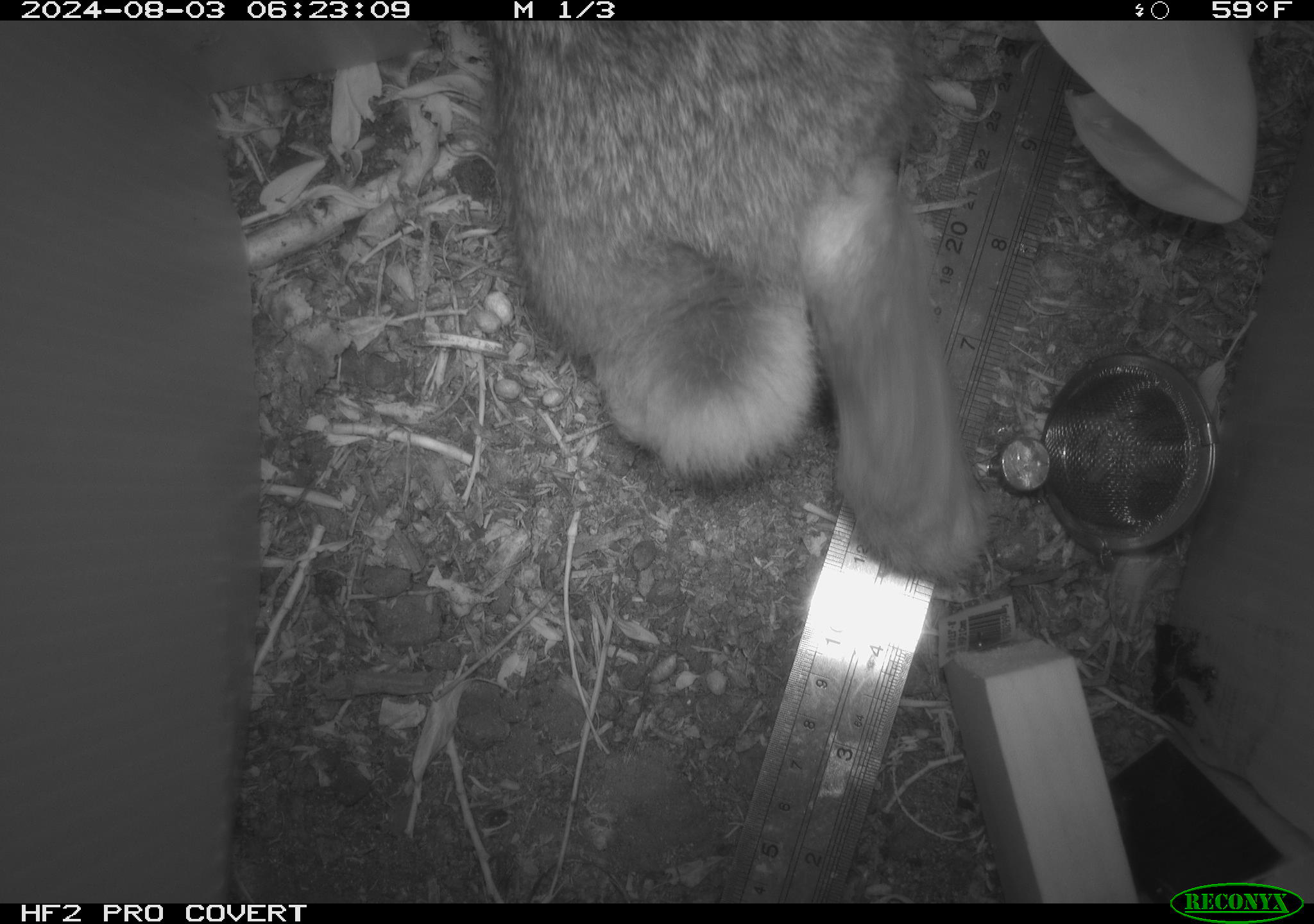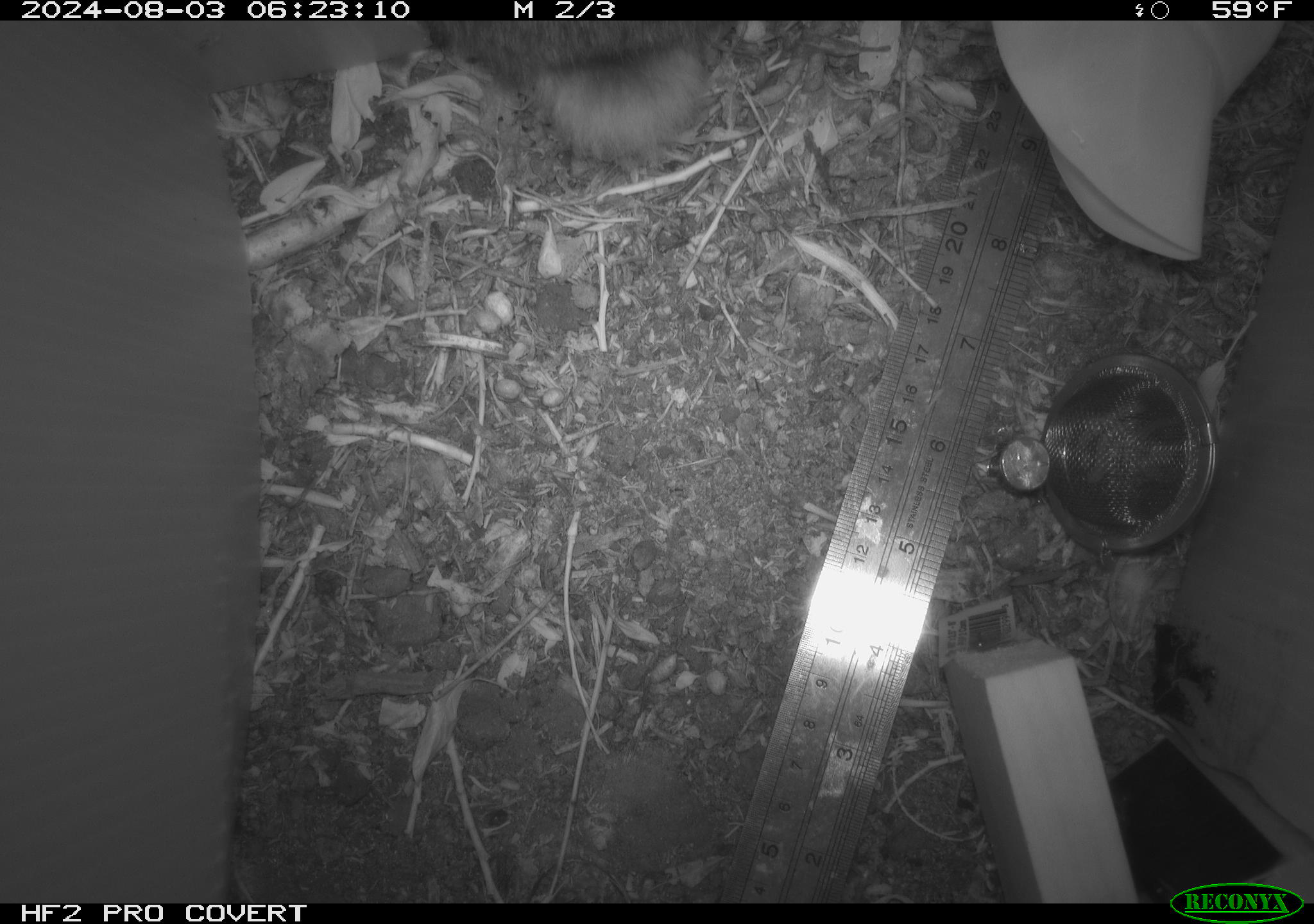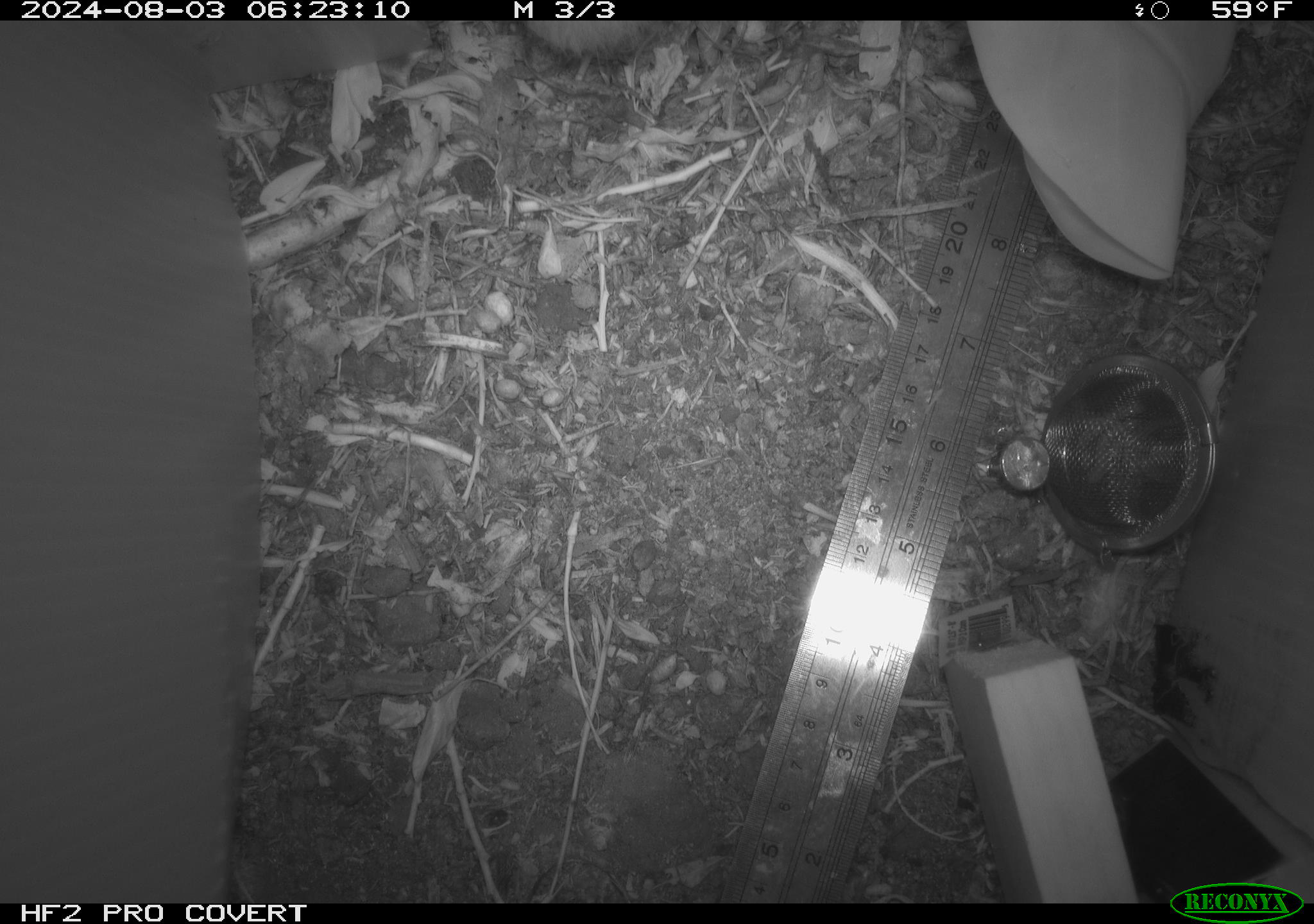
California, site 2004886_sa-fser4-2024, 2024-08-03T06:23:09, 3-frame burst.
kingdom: Animalia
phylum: Chordata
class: Mammalia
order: Lagomorpha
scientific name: Lagomorpha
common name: hares, rabbits, and pikas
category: lagomorpha order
Lagomorpha order (hares, rabbits, and pikas) (Lagomorpha).